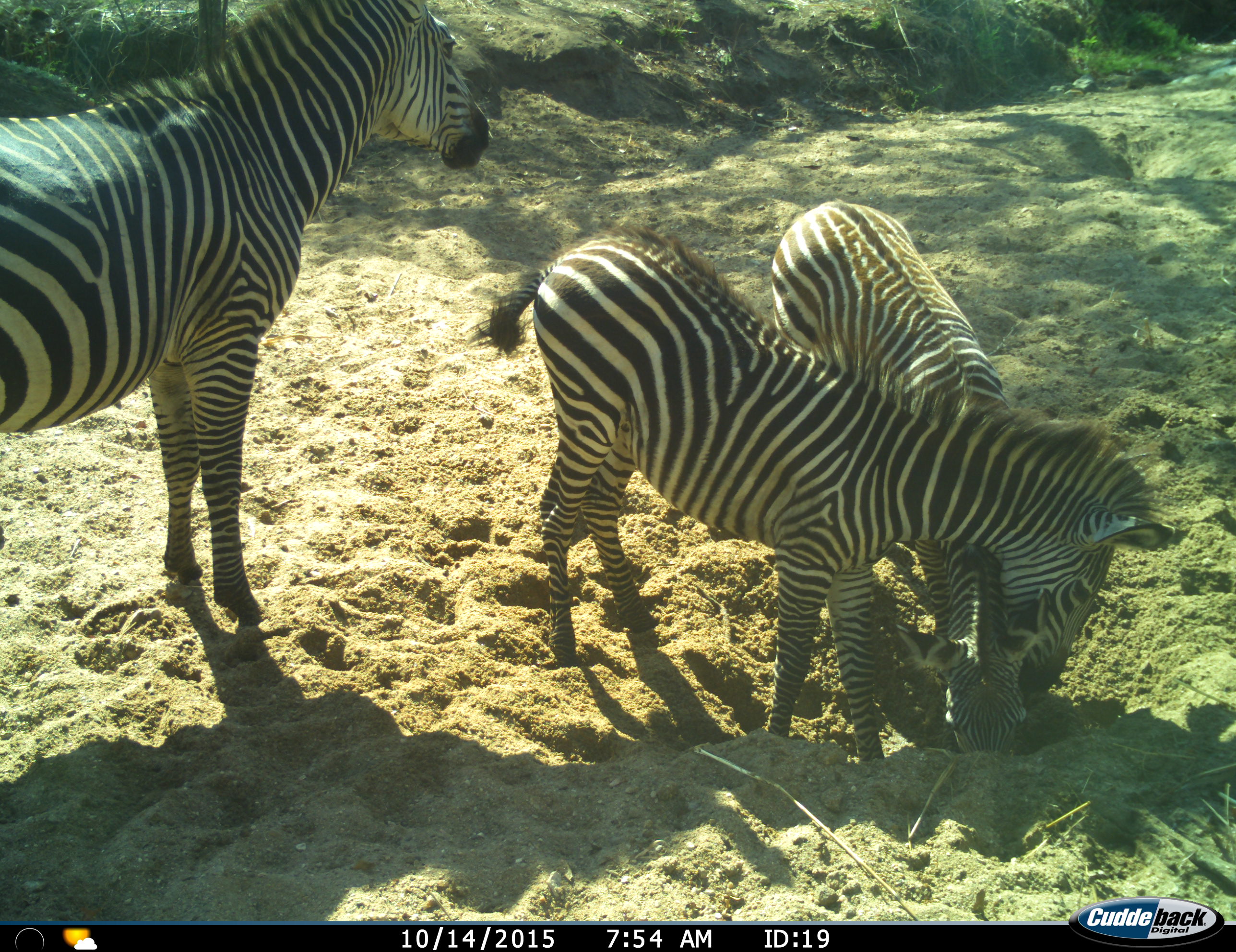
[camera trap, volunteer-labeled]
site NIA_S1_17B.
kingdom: Animalia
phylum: Chordata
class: Mammalia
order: Perissodactyla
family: Equidae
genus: Equus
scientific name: Equus quagga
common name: plains zebra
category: zebraplains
Zebraplains (plains zebra) (Equus quagga), count 3. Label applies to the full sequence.